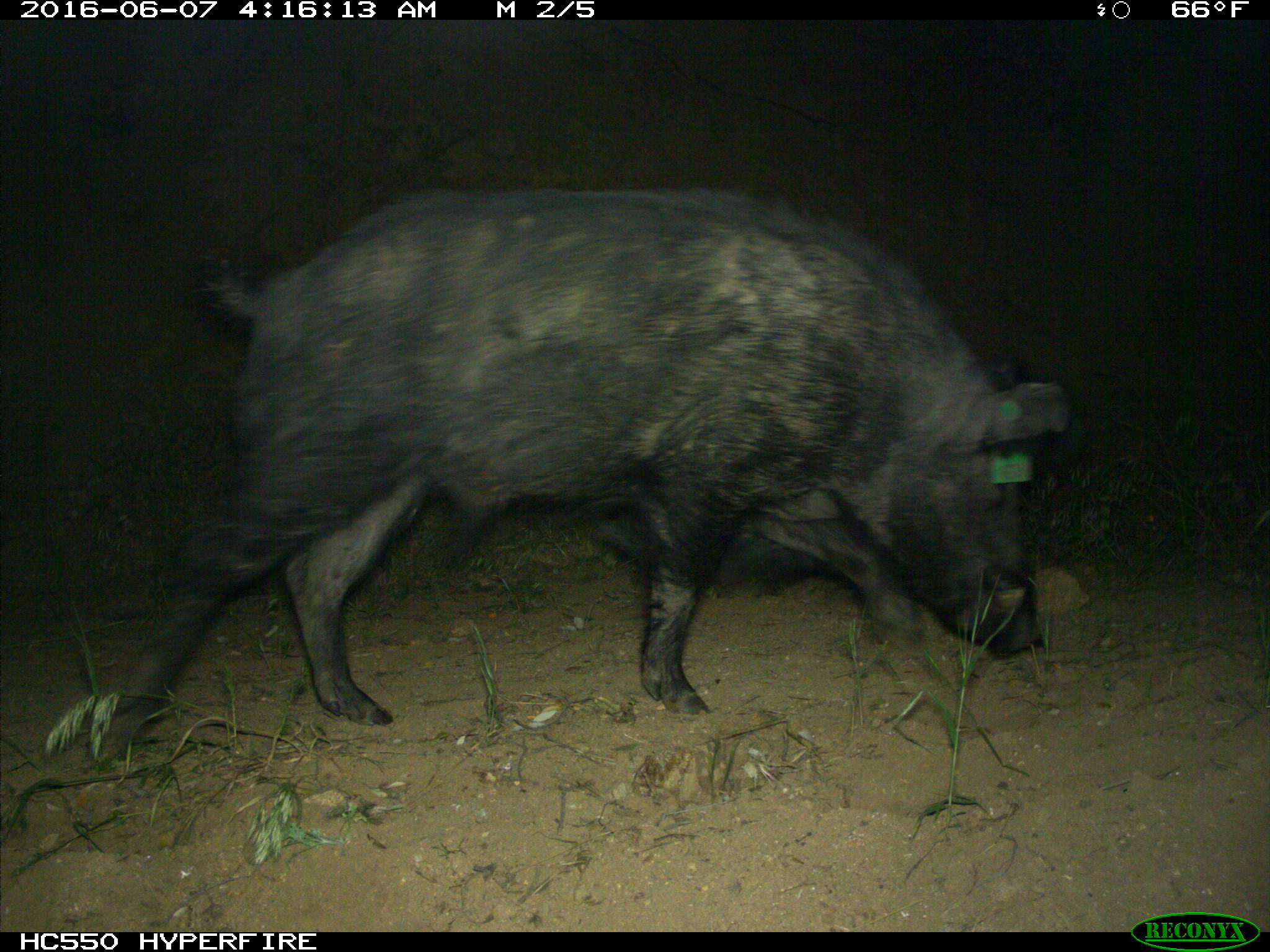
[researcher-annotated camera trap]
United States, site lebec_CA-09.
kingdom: Animalia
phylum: Chordata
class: Mammalia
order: Artiodactyla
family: Suidae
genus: Sus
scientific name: Sus scrofa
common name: wild boar